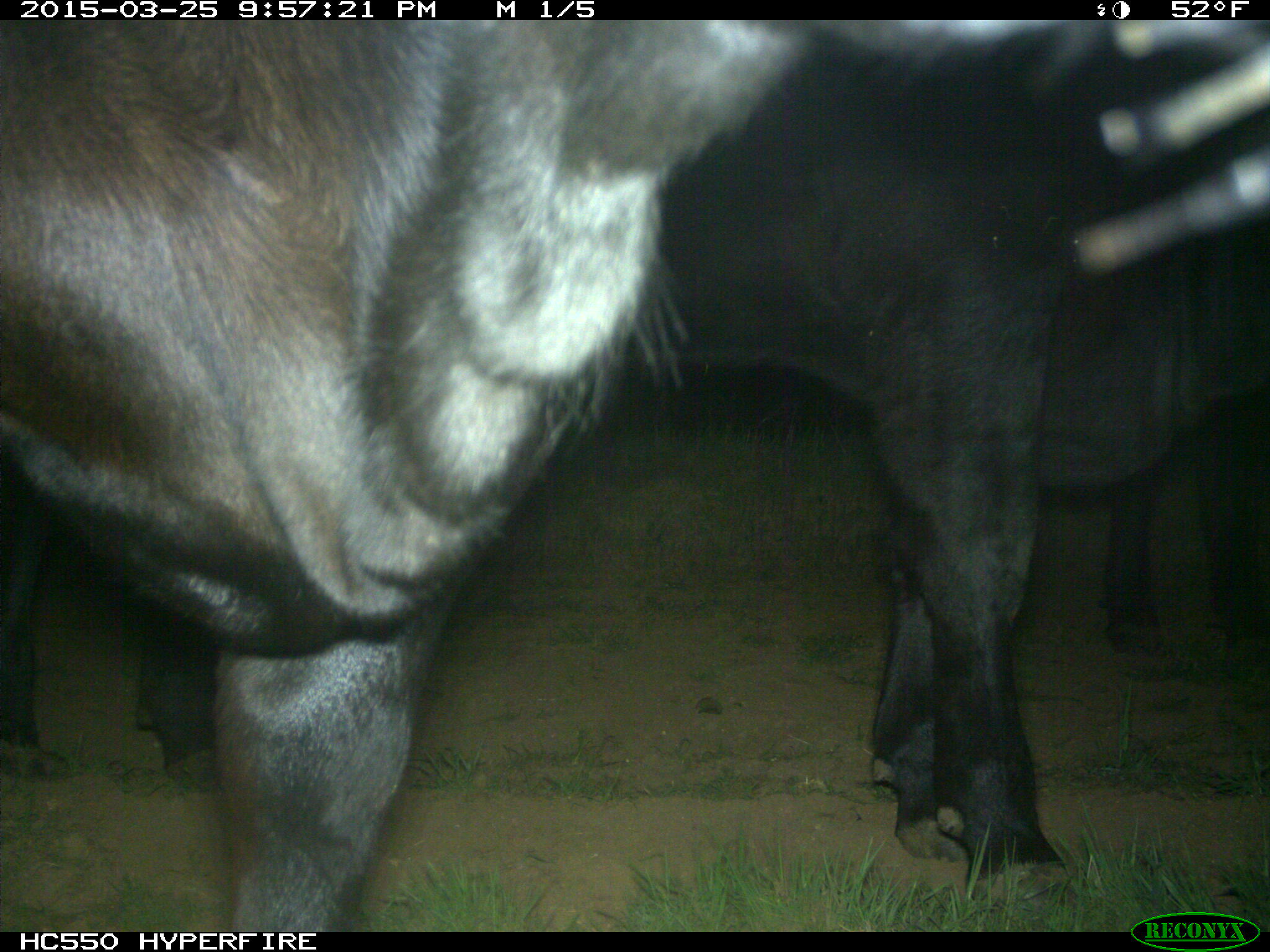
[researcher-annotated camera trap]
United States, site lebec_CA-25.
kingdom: Animalia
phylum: Chordata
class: Mammalia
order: Artiodactyla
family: Bovidae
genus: Bos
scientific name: Bos taurus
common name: domestic cow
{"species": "Bos taurus (domestic cow)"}